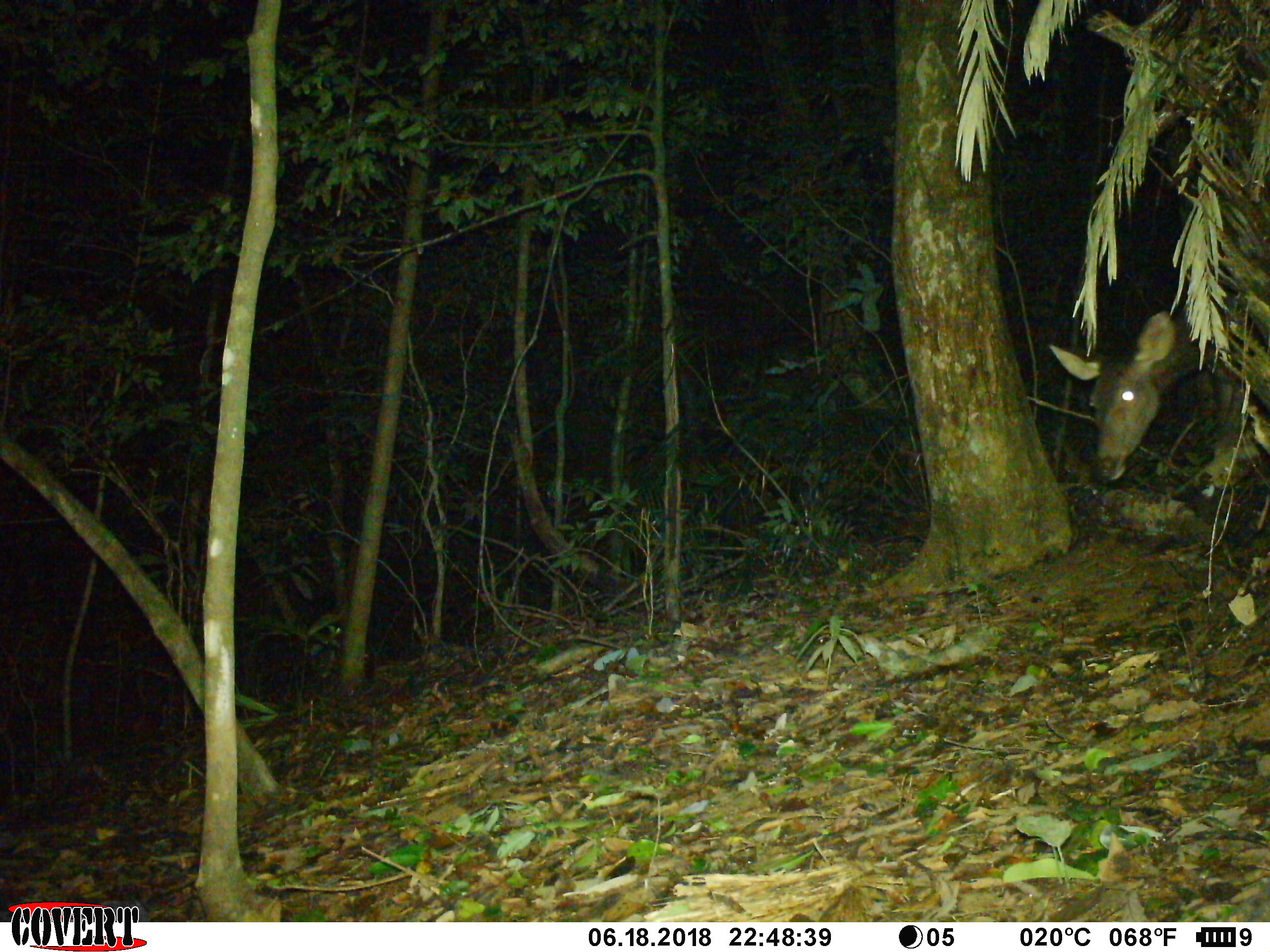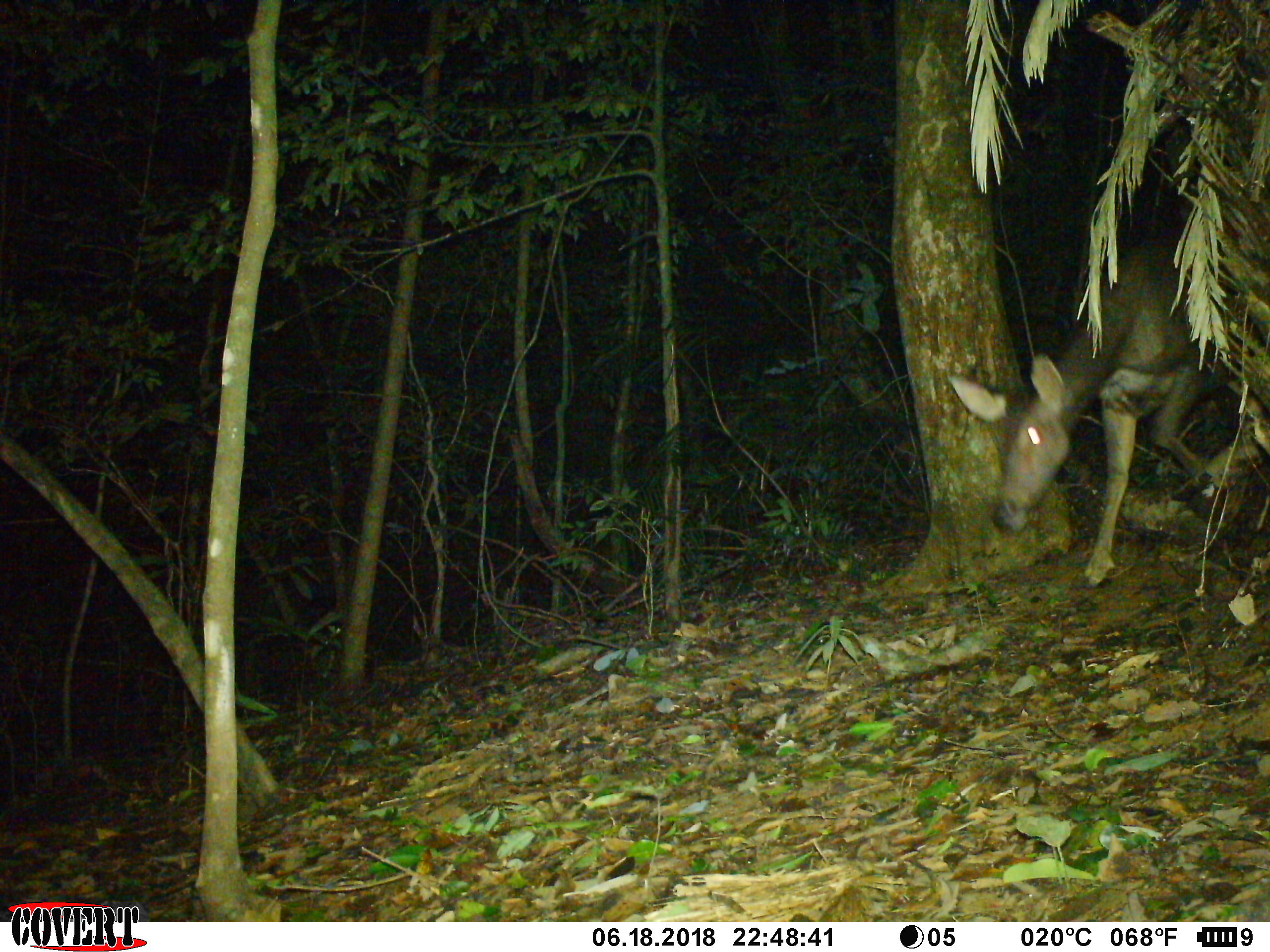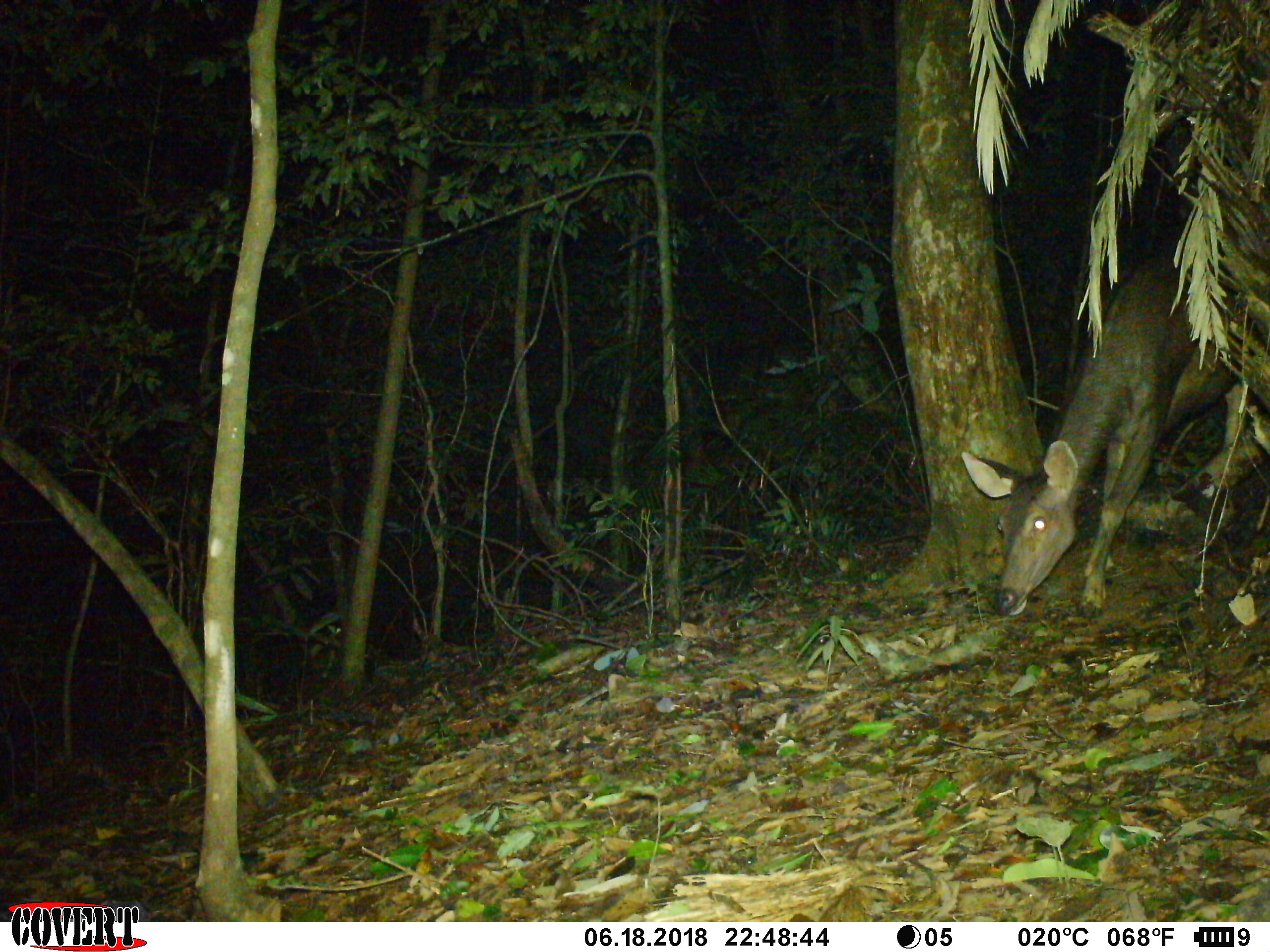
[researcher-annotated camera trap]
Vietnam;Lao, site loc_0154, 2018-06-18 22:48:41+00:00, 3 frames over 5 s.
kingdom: Animalia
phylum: Chordata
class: Mammalia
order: Artiodactyla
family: Cervidae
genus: Rusa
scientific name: Rusa unicolor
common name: sambar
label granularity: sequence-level